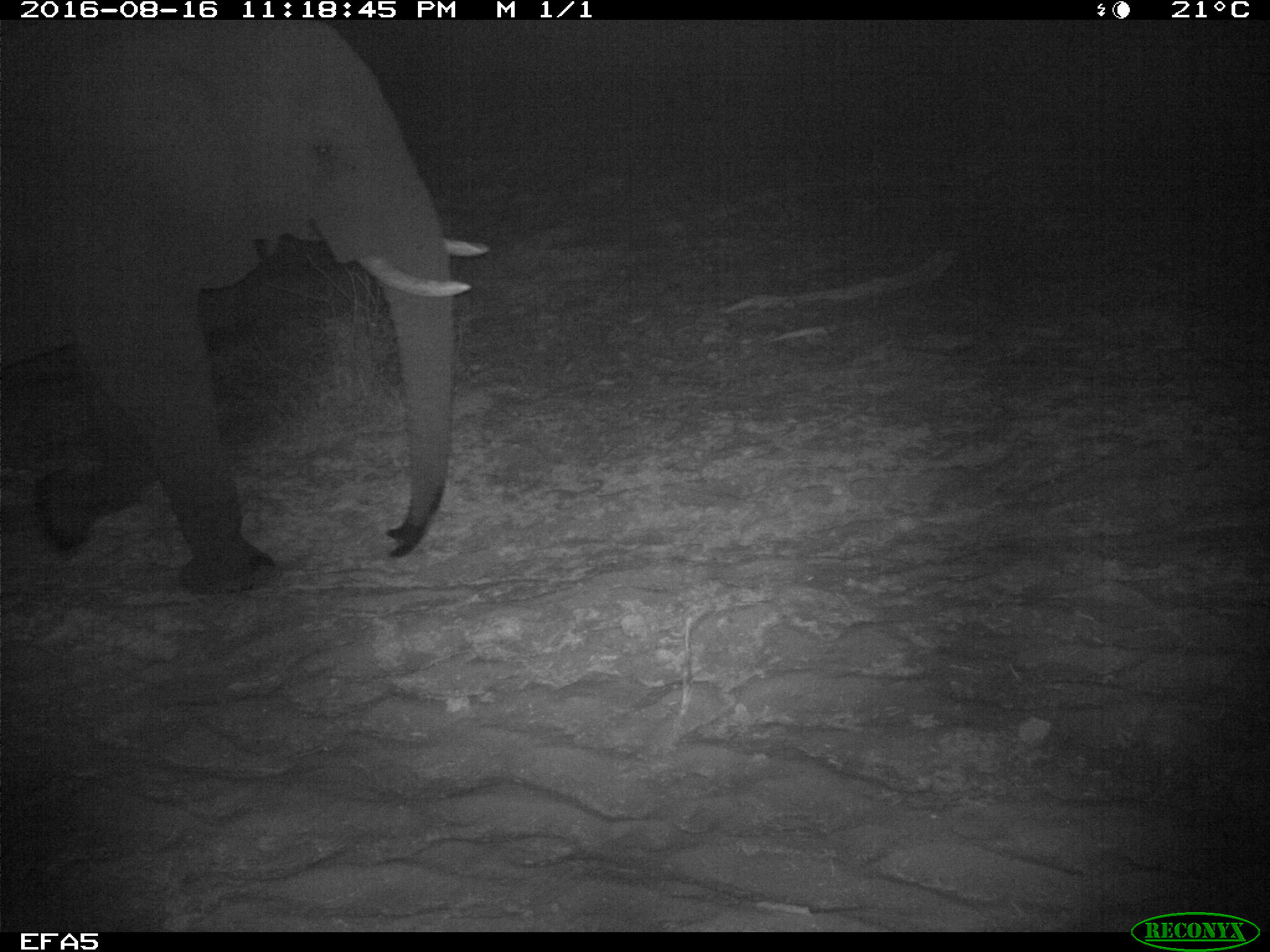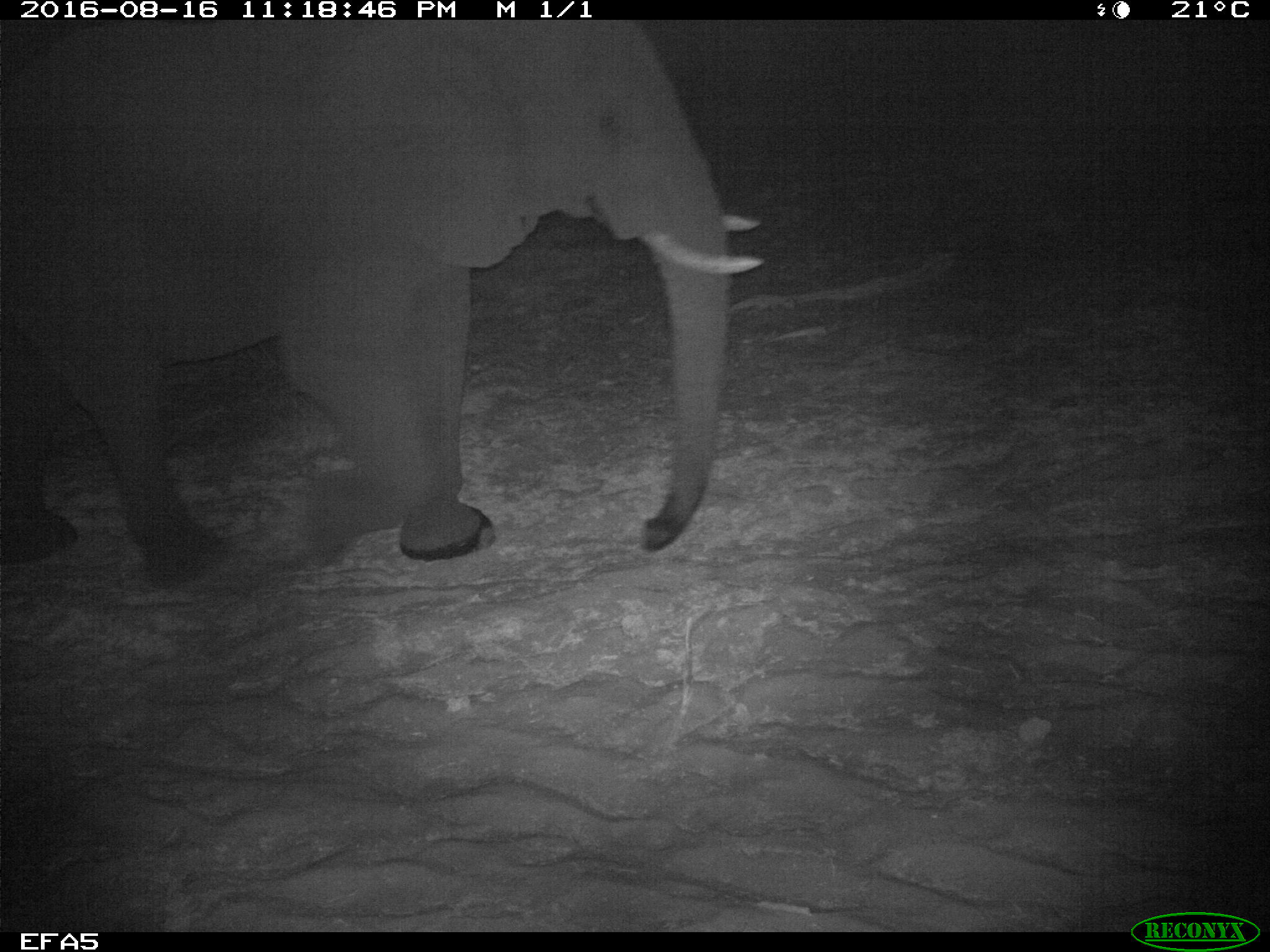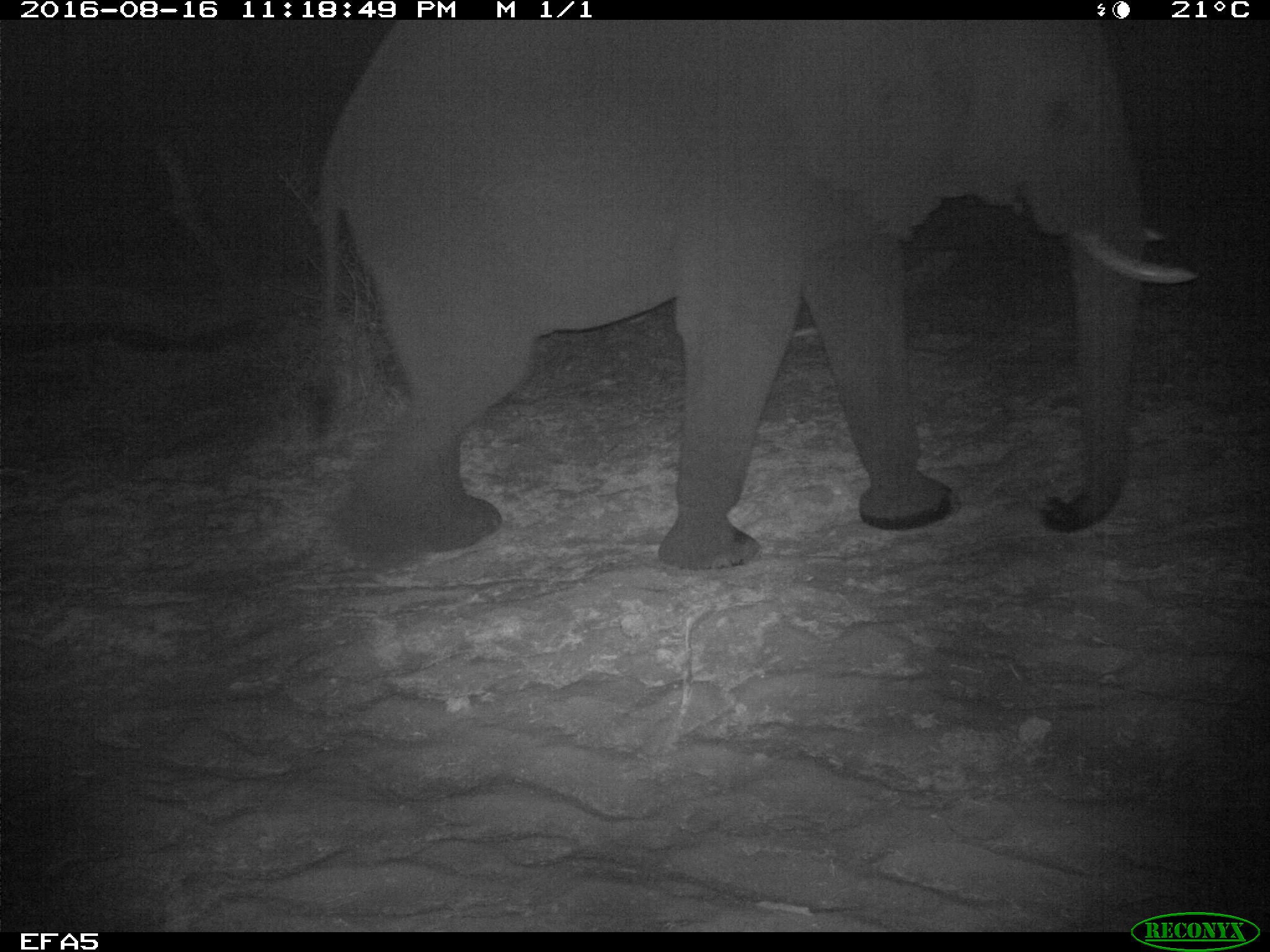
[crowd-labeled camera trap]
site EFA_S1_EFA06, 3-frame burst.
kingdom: Animalia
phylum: Chordata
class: Mammalia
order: Proboscidea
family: Elephantidae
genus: Loxodonta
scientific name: Loxodonta africana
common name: african bush elephant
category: elephant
Elephant (african bush elephant) (Loxodonta africana), count 1. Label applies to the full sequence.